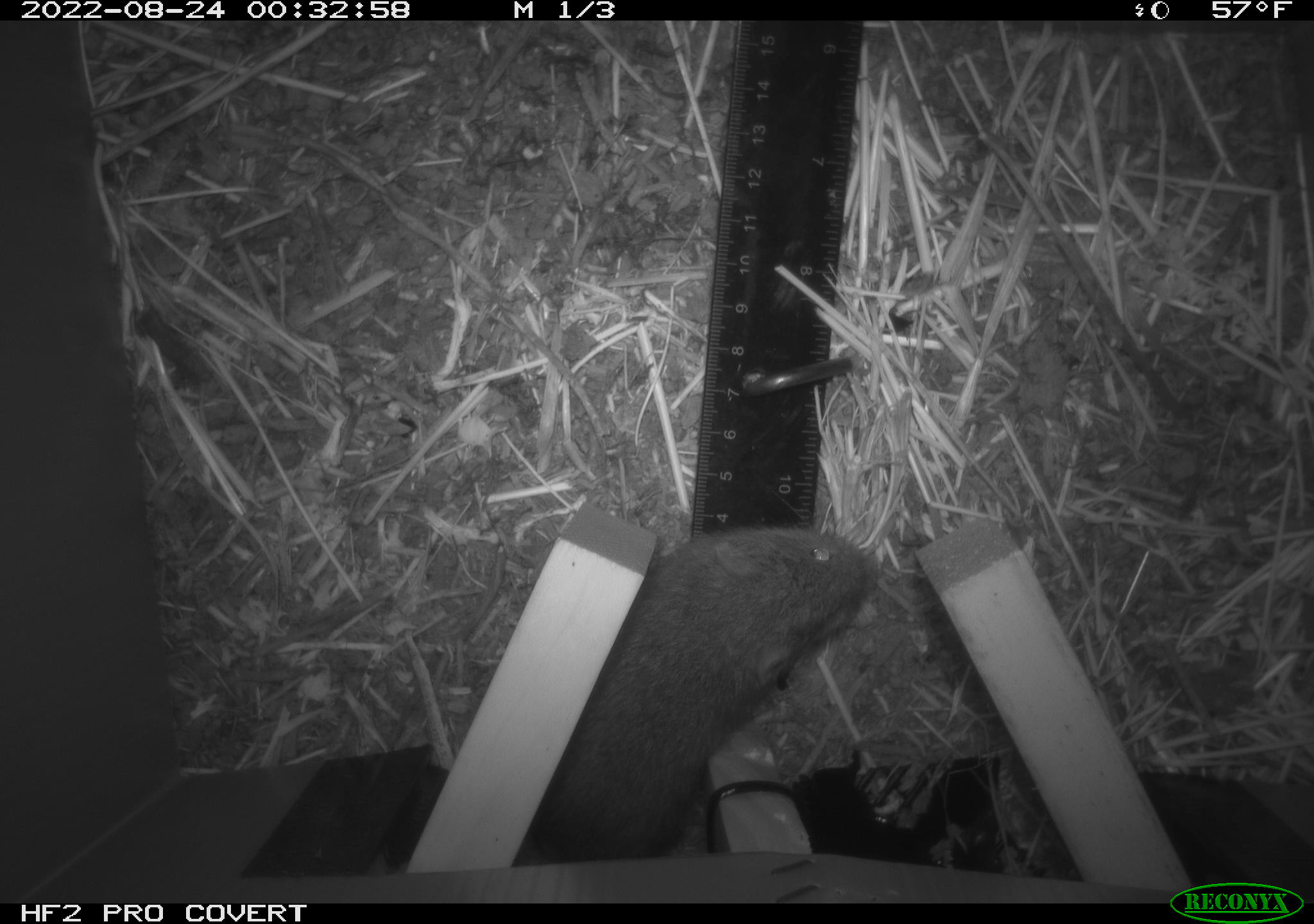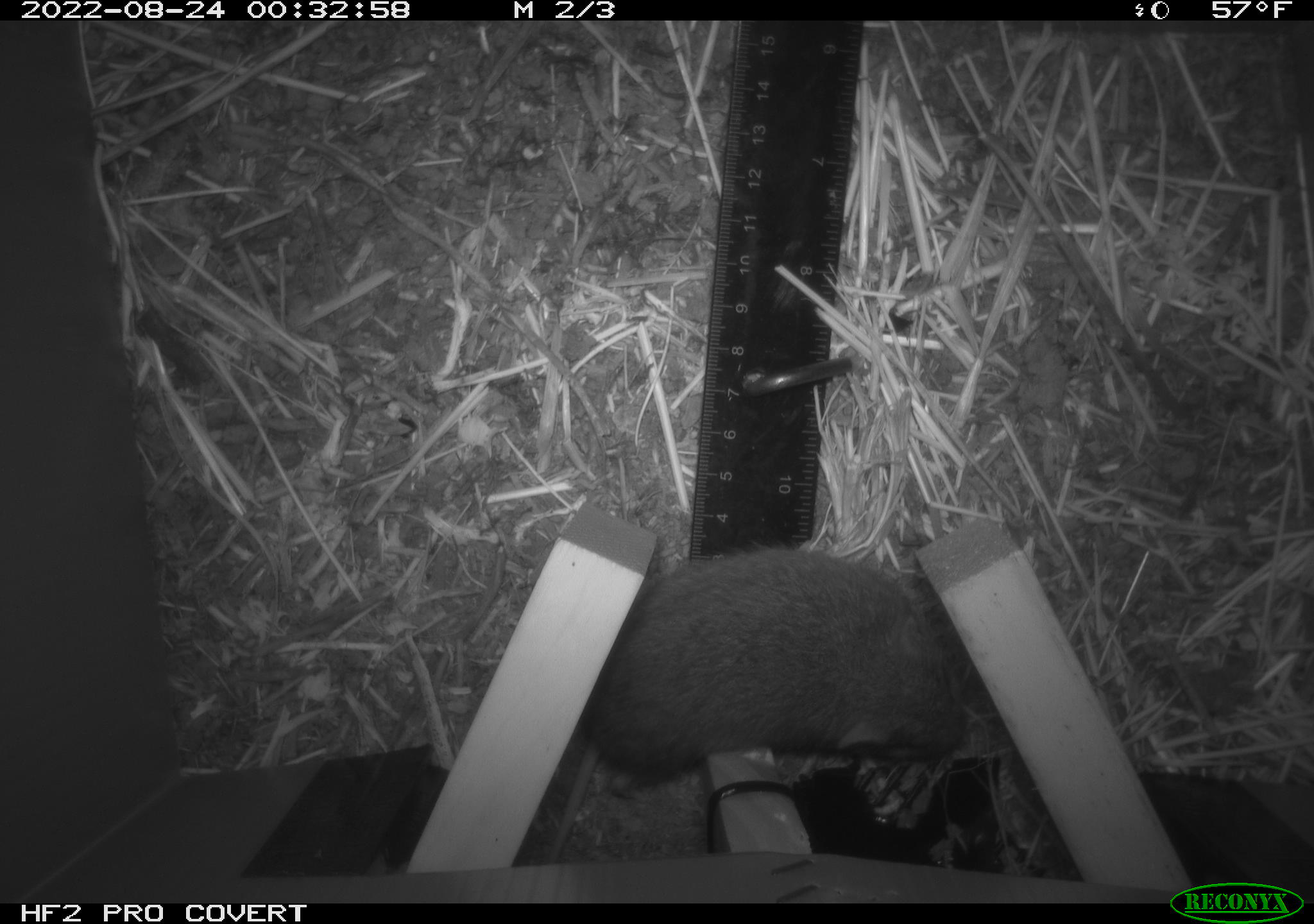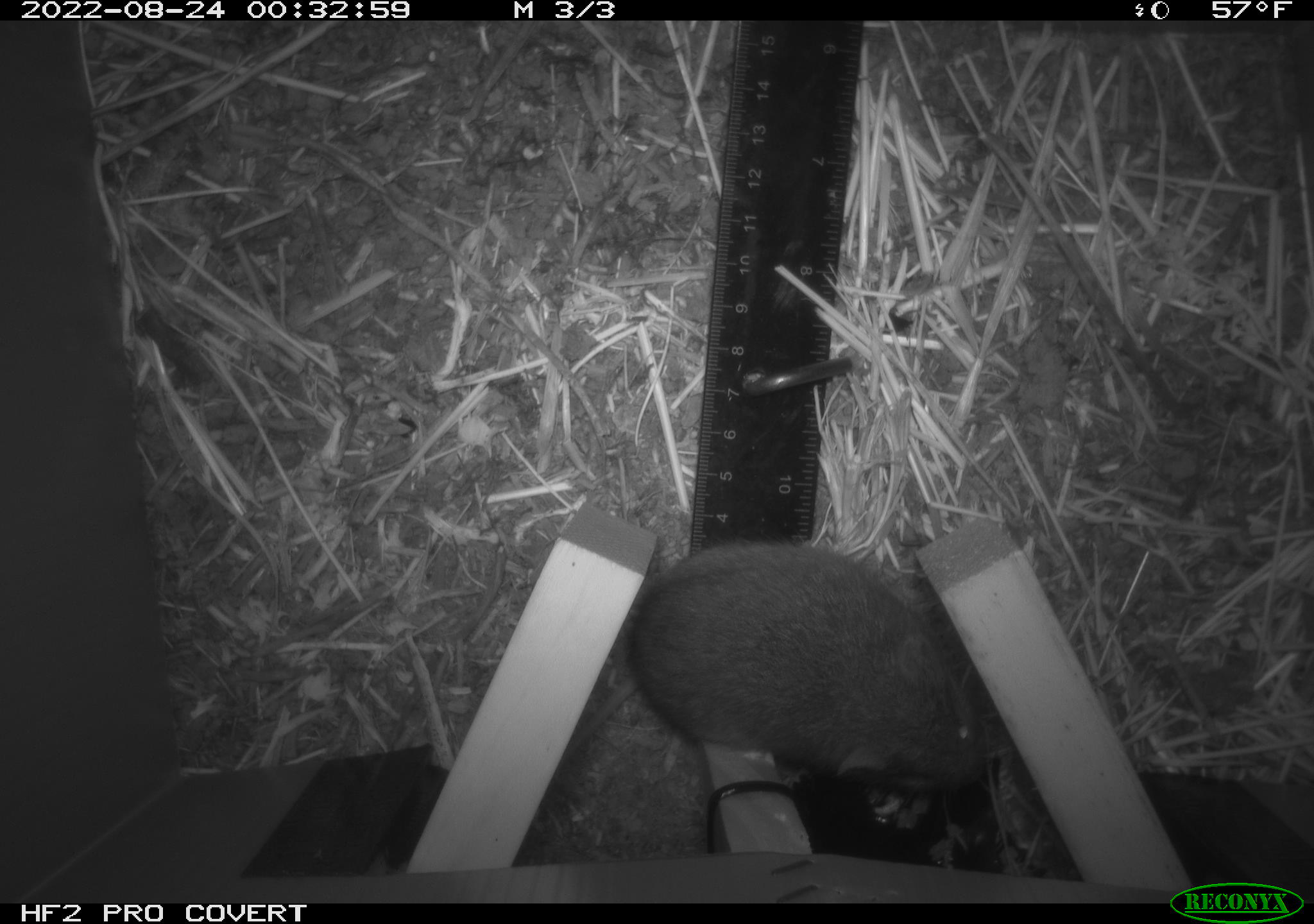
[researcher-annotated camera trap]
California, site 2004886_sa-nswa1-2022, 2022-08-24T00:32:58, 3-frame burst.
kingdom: Animalia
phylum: Chordata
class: Mammalia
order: Rodentia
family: Cricetidae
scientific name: Cricetidae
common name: hamsters, voles, lemmings, and allies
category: cricetidae family